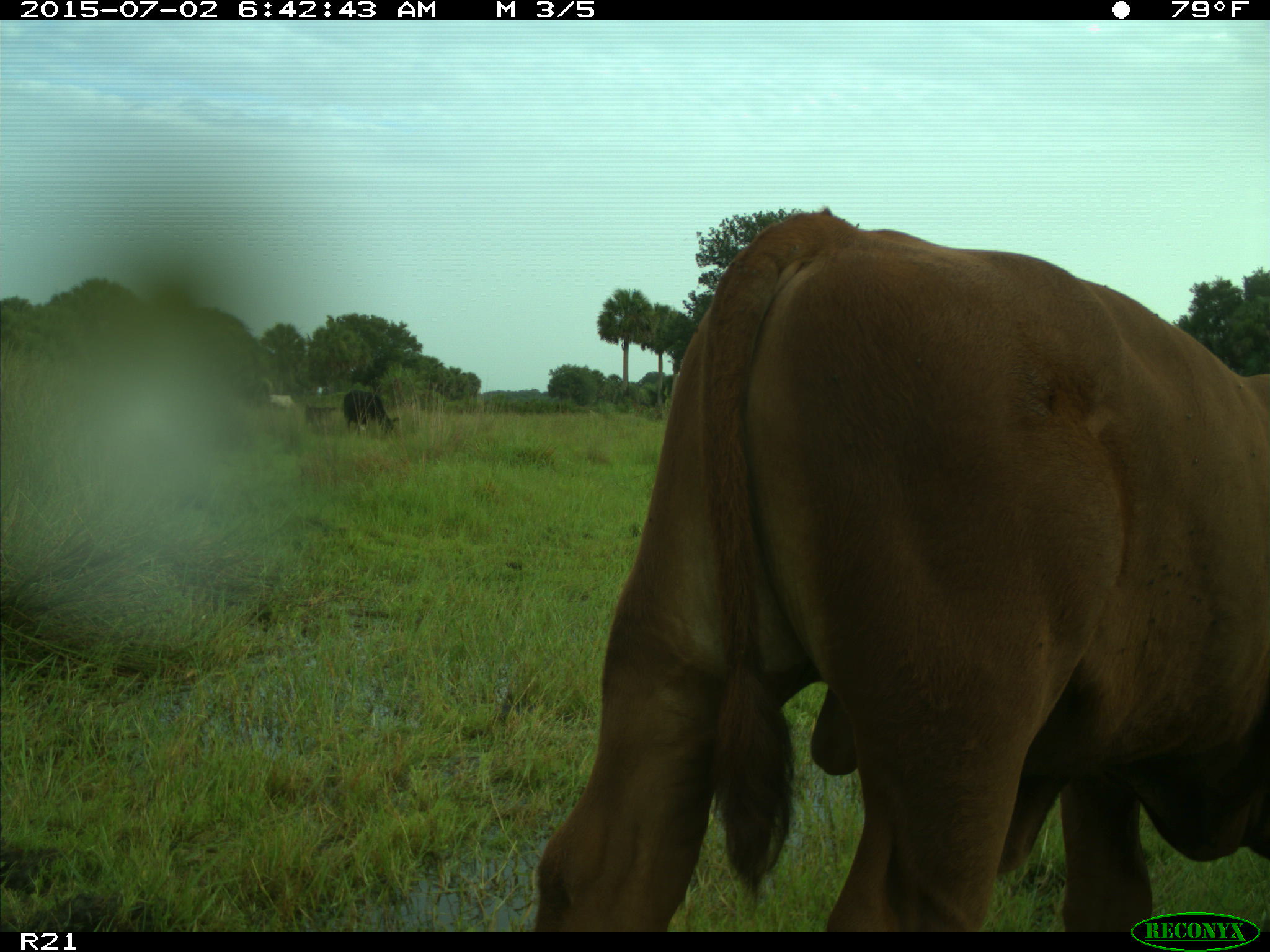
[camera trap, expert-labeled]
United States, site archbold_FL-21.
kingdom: Animalia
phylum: Chordata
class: Mammalia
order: Artiodactyla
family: Bovidae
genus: Bos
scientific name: Bos taurus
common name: domestic cow